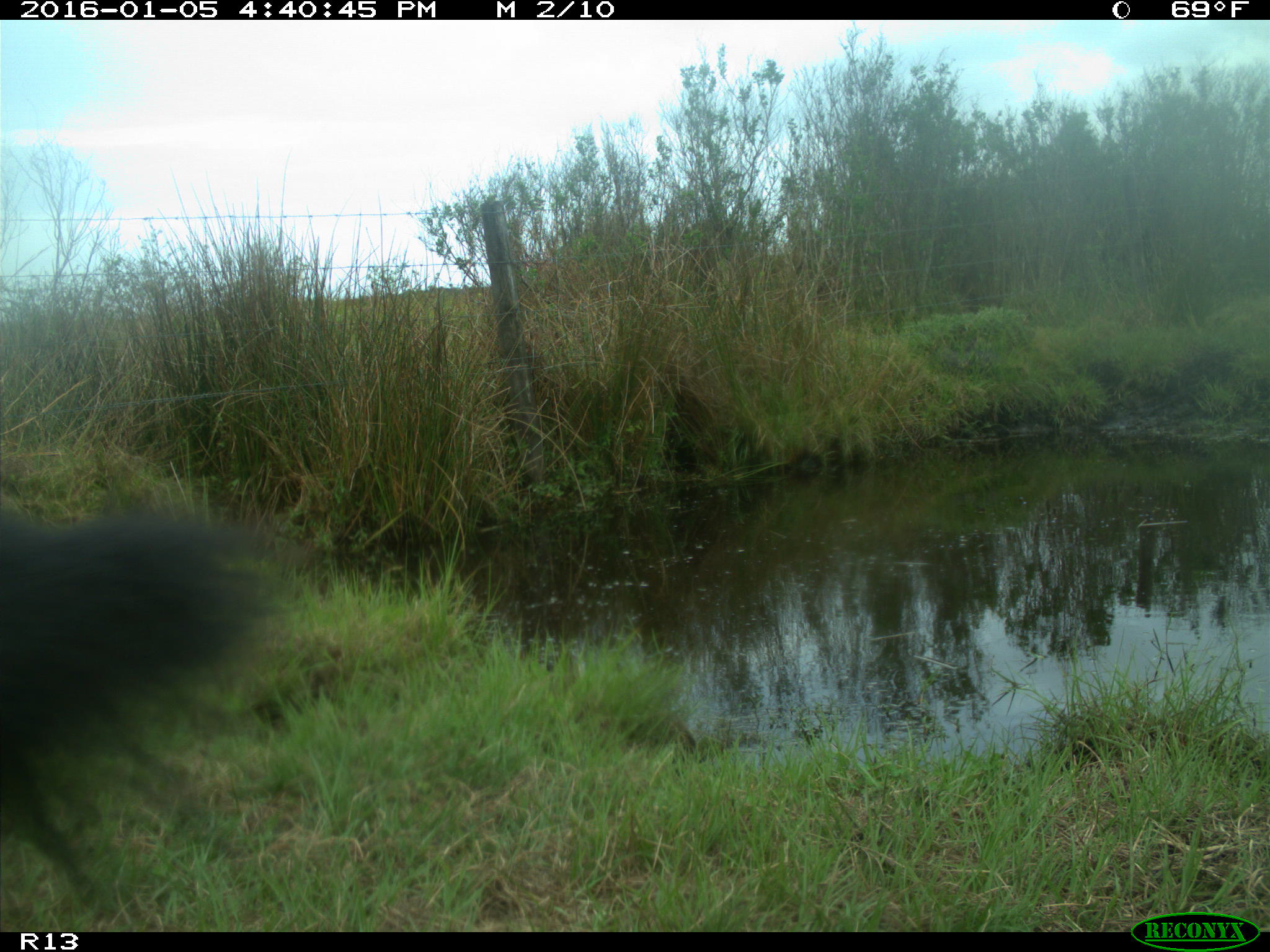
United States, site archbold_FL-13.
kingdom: Animalia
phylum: Chordata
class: Mammalia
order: Artiodactyla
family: Bovidae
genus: Bos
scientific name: Bos taurus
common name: domestic cow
Bos taurus (domestic cow).